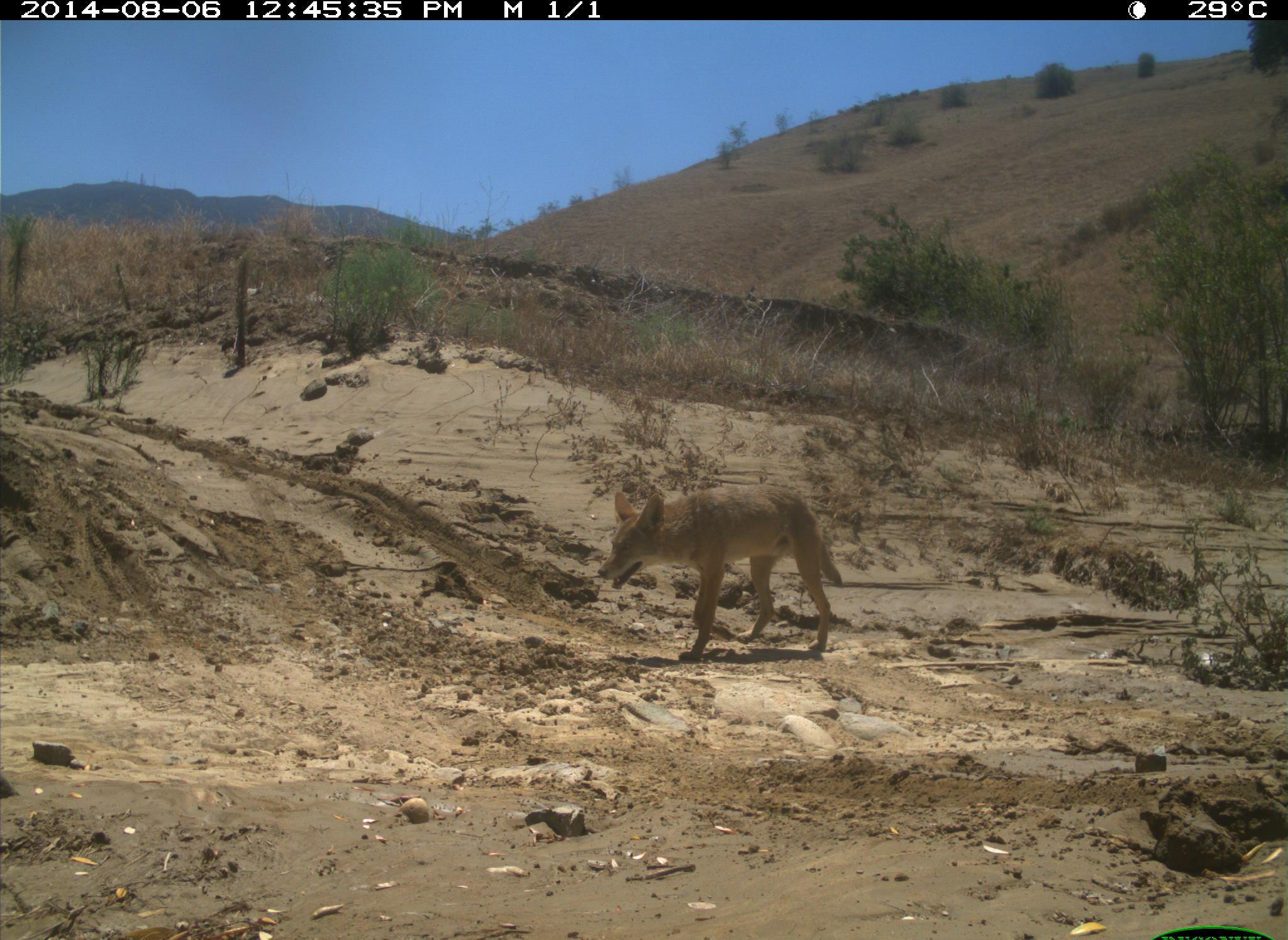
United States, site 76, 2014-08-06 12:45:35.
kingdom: Animalia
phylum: Chordata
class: Mammalia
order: Carnivora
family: Canidae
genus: Canis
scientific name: Canis latrans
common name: coyote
Coyote (Canis latrans).